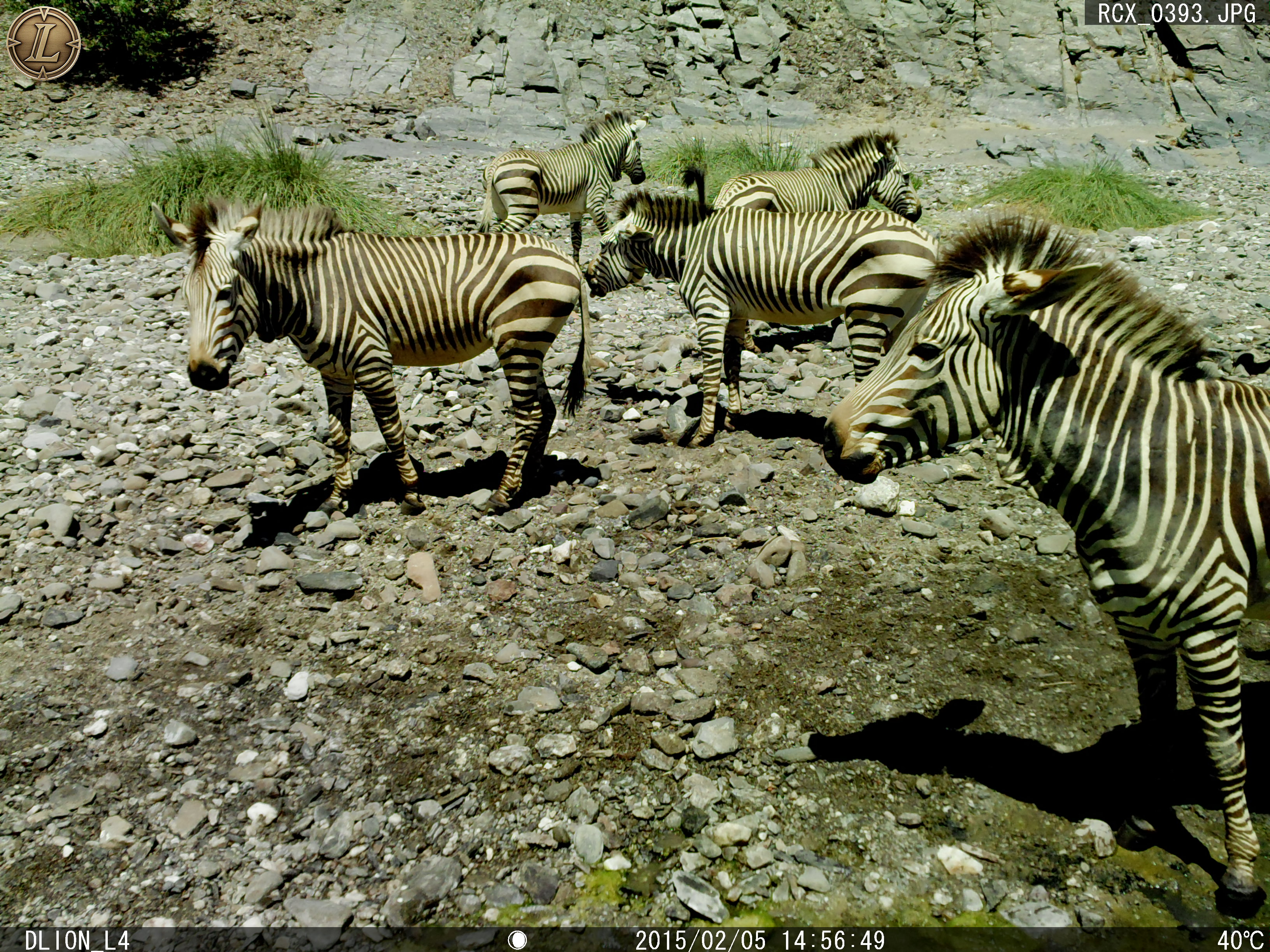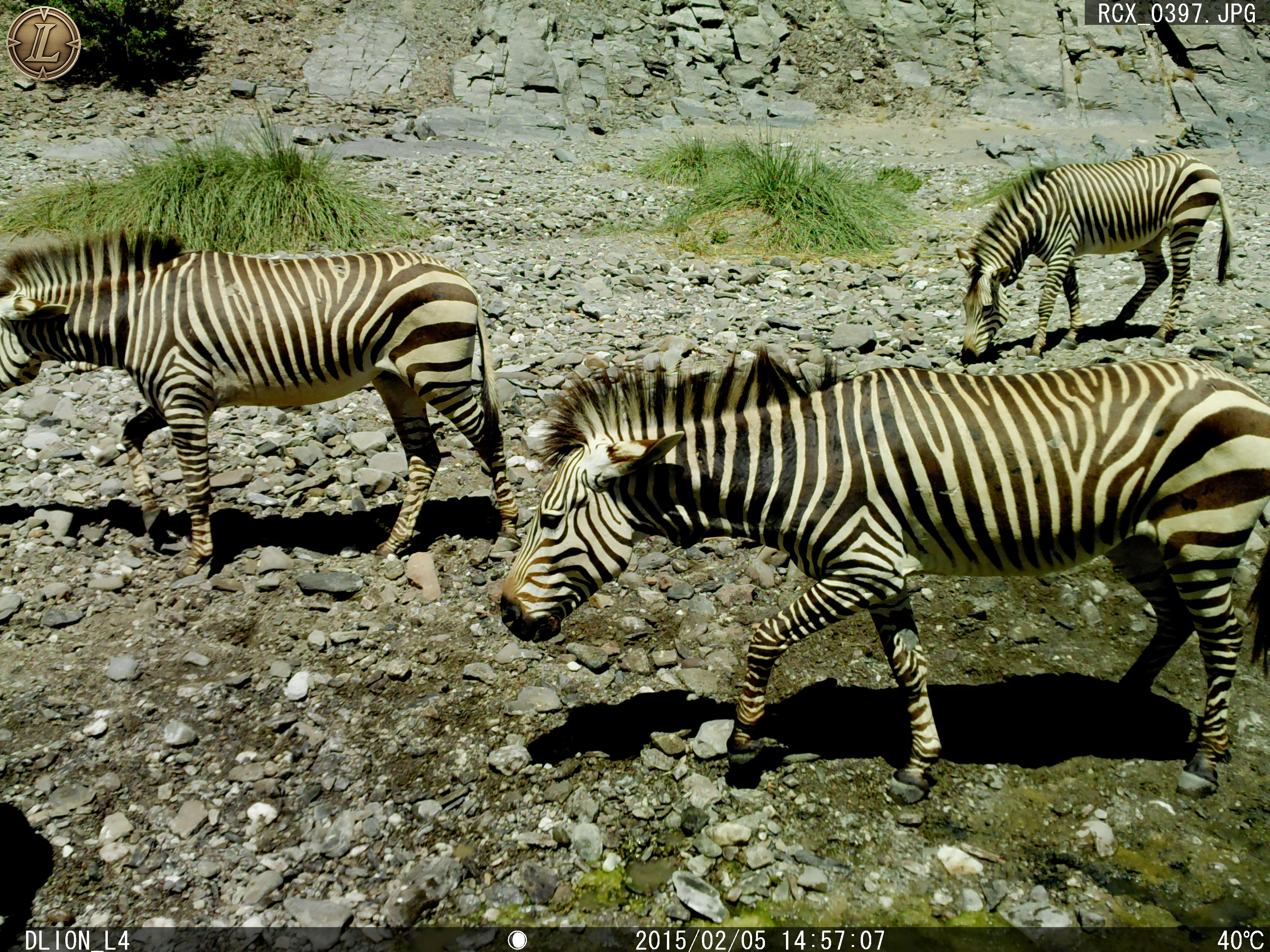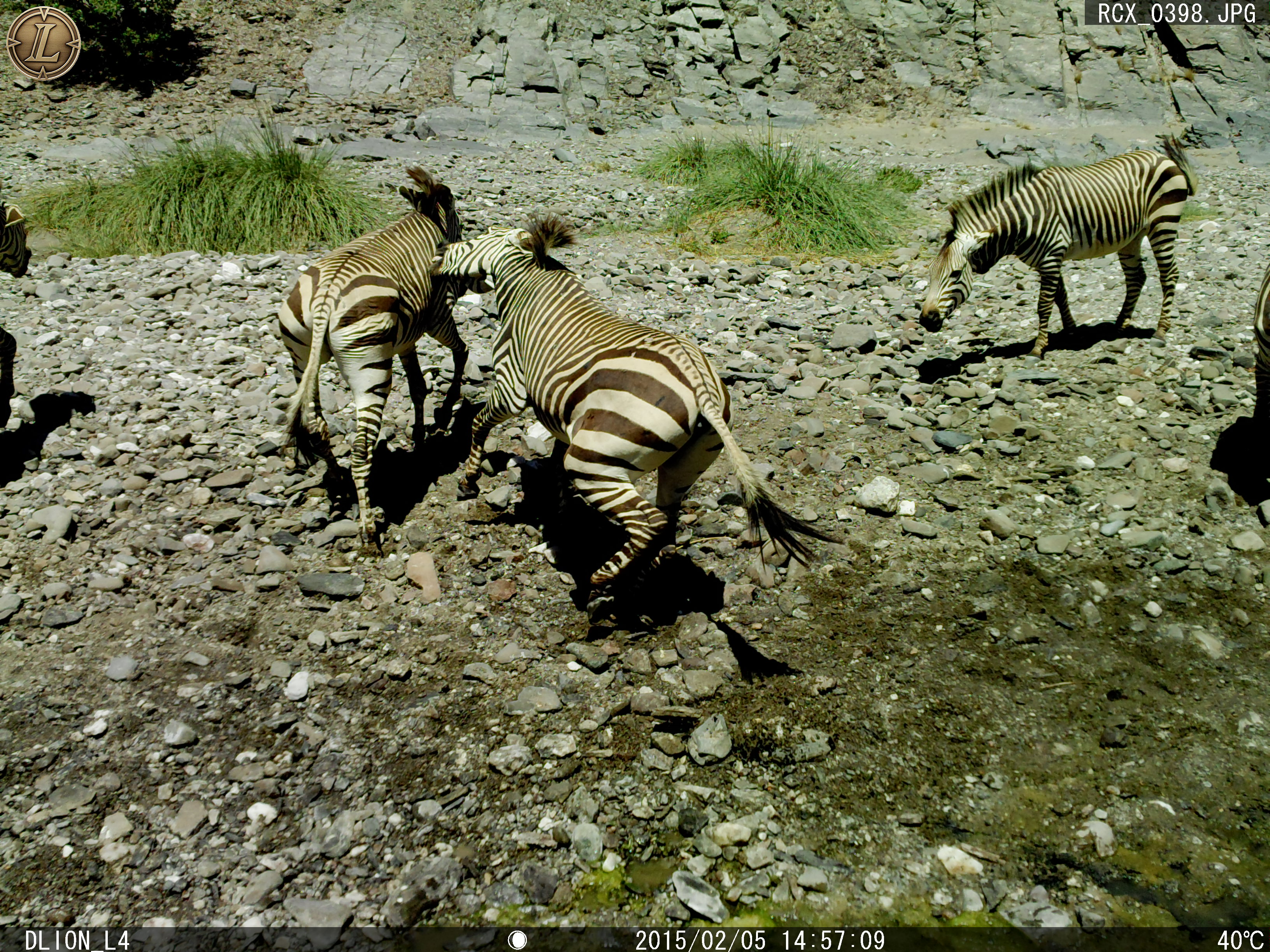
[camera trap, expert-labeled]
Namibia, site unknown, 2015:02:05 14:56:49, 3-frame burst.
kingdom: Animalia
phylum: Chordata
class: Mammalia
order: Perissodactyla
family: Equidae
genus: Equus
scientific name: Equus zebra hartmannae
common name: hartmann's mountain zebra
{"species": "Equus zebra hartmannae (hartmann's mountain zebra)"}